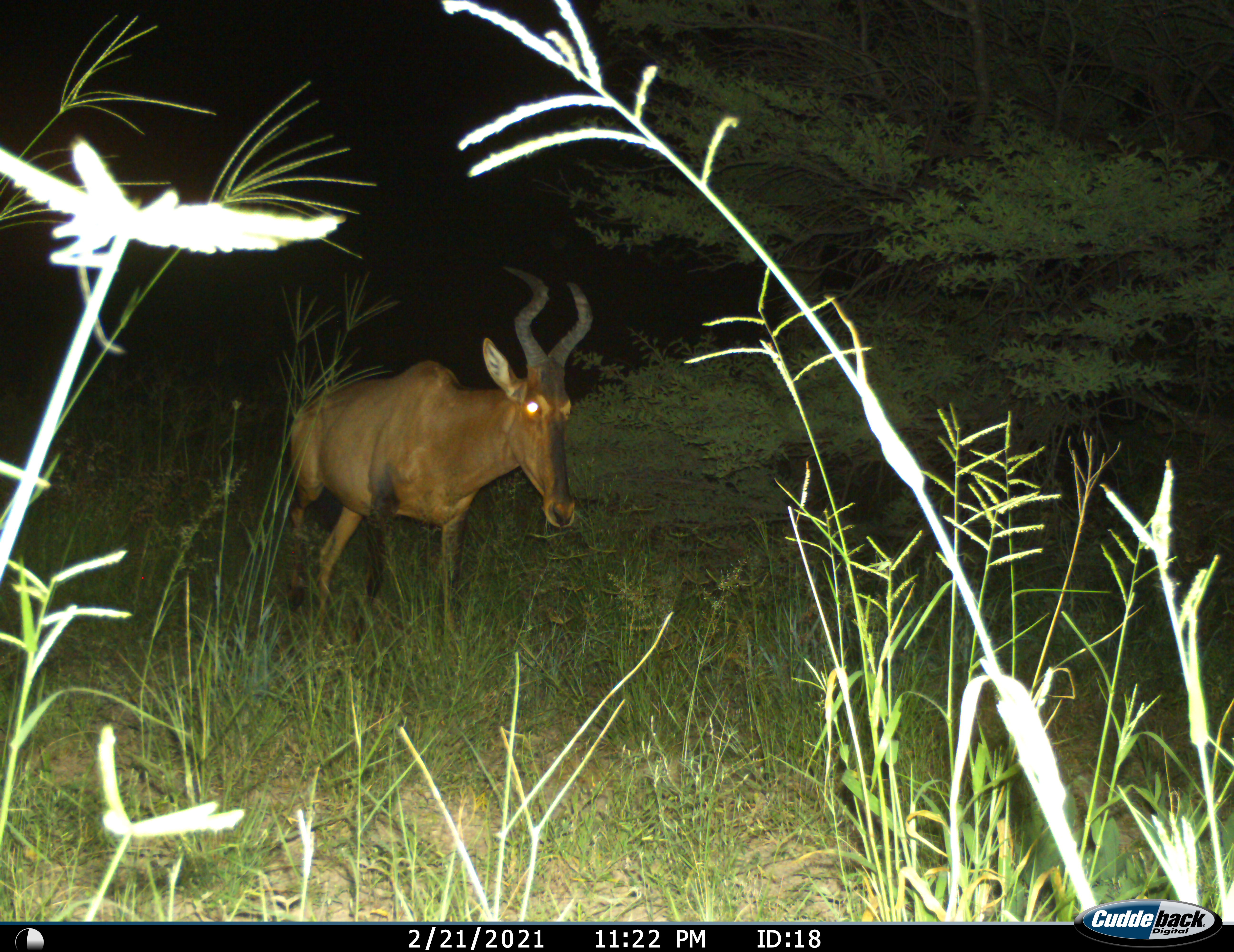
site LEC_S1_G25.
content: unidentified animal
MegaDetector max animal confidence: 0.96